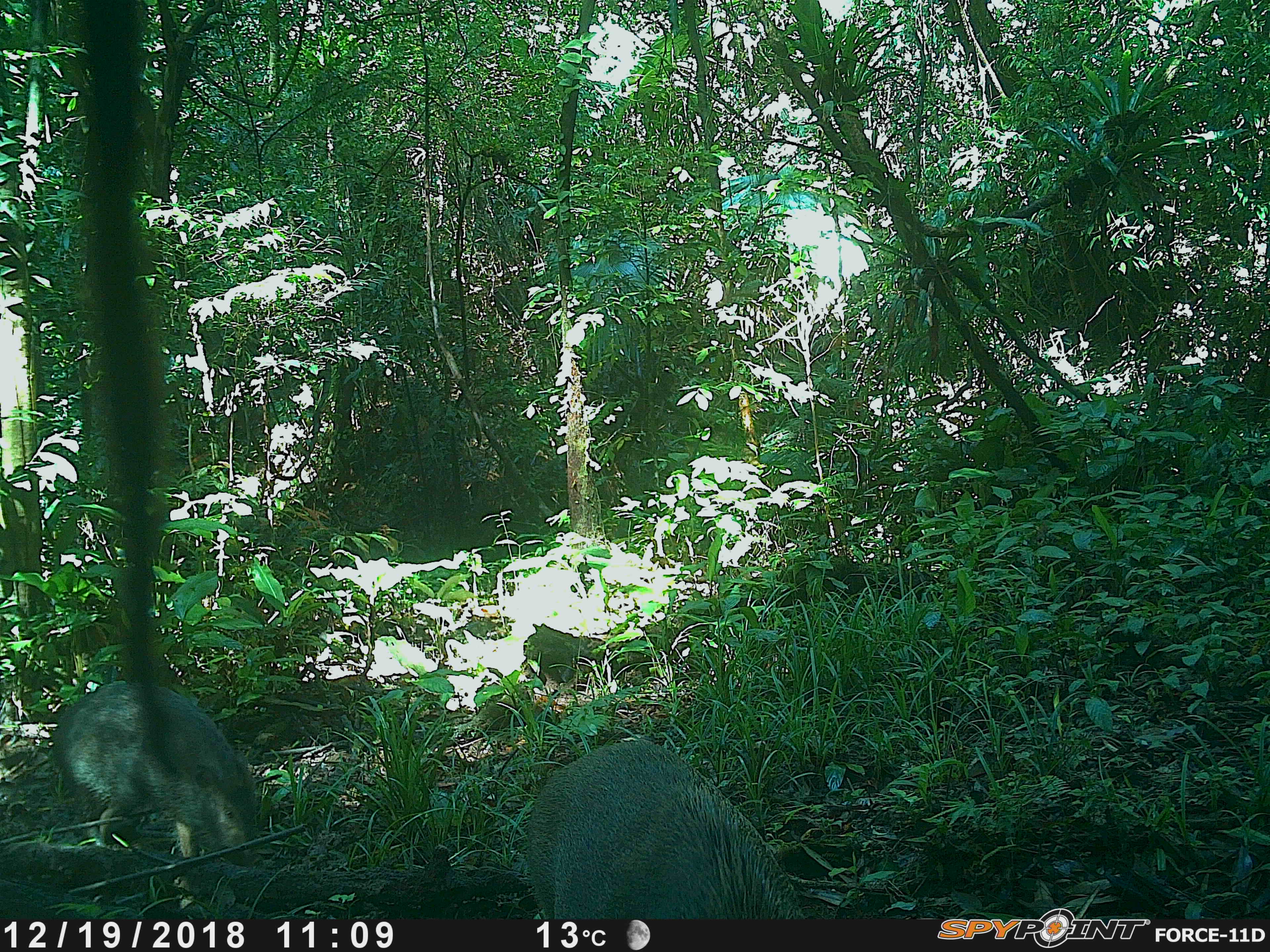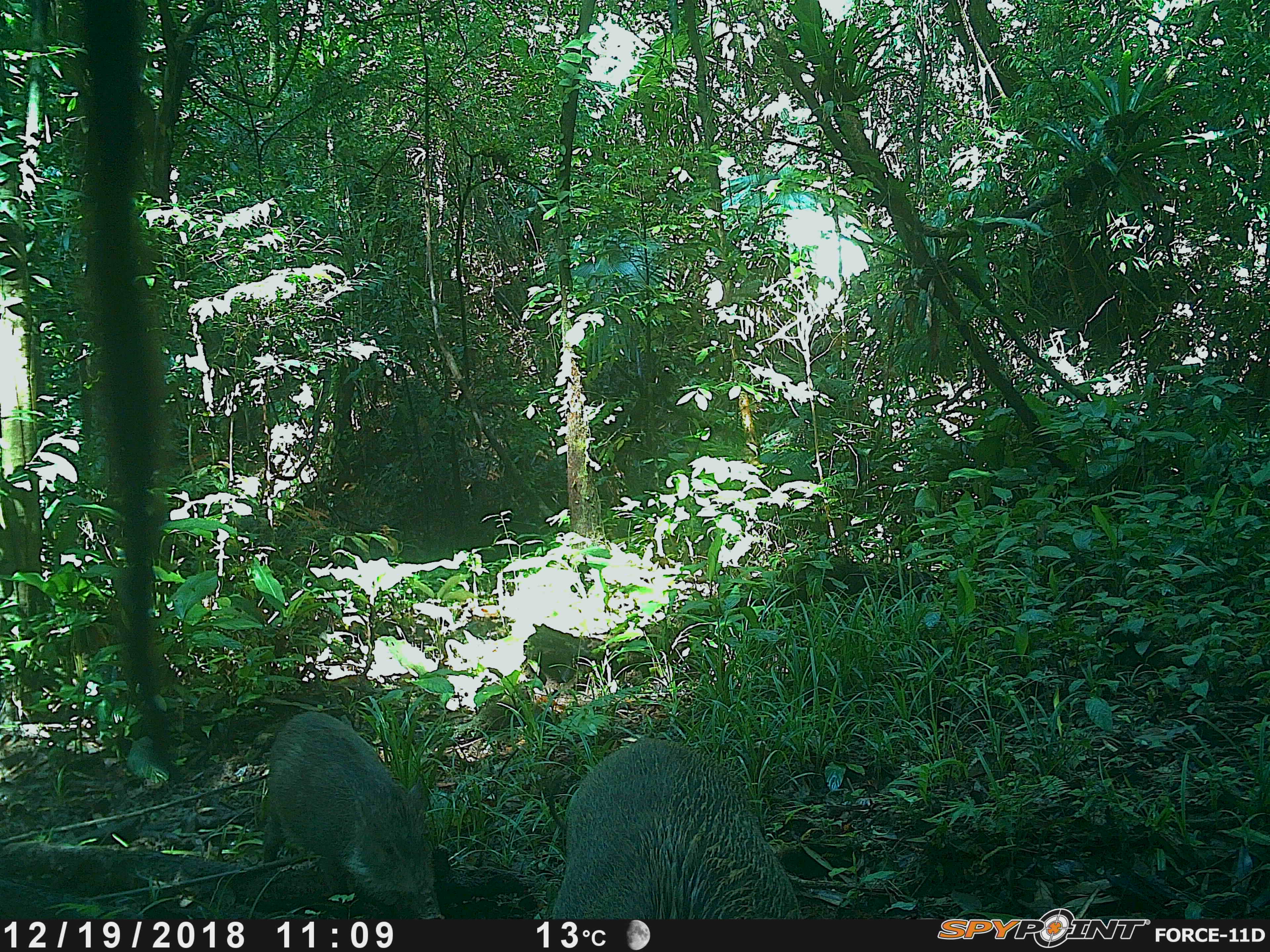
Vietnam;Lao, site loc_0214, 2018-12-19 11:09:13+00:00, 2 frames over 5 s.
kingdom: Animalia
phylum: Chordata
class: Mammalia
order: Artiodactyla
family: Suidae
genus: Sus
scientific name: Sus scrofa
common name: eurasian wild pig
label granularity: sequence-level